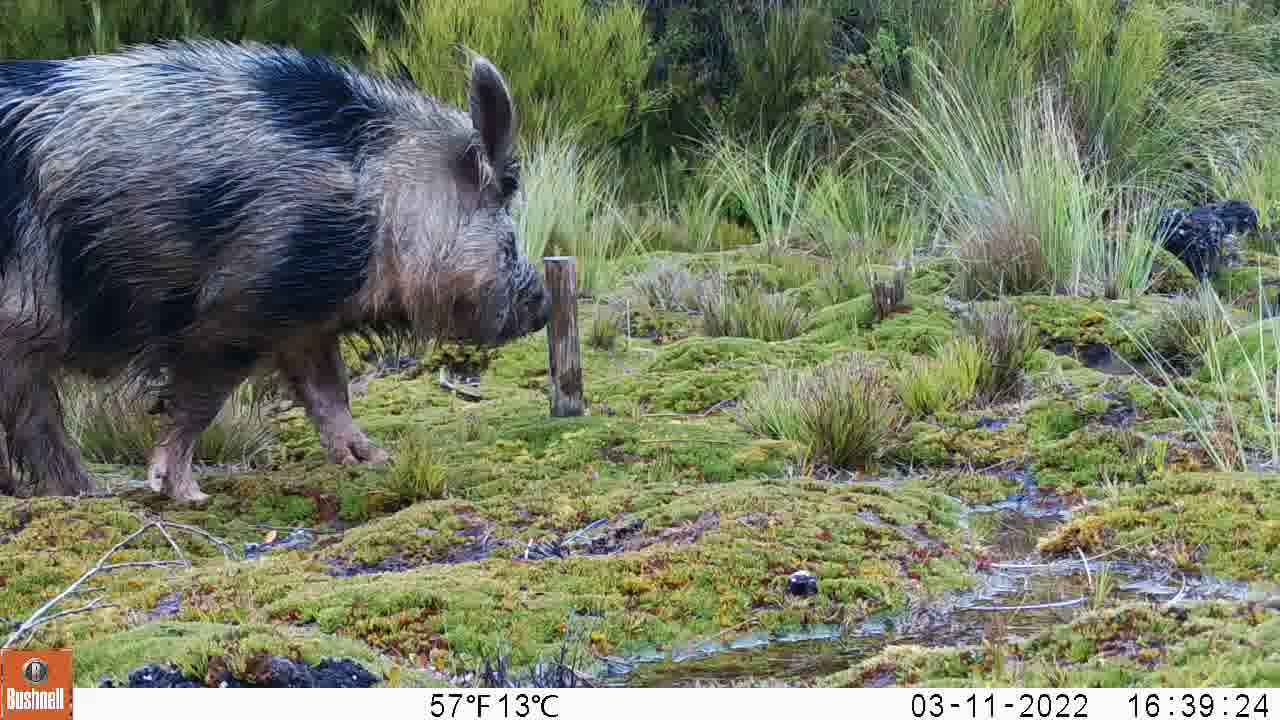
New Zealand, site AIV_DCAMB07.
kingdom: Animalia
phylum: Chordata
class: Mammalia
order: Artiodactyla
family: Suidae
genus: Sus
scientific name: Sus scrofa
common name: pig